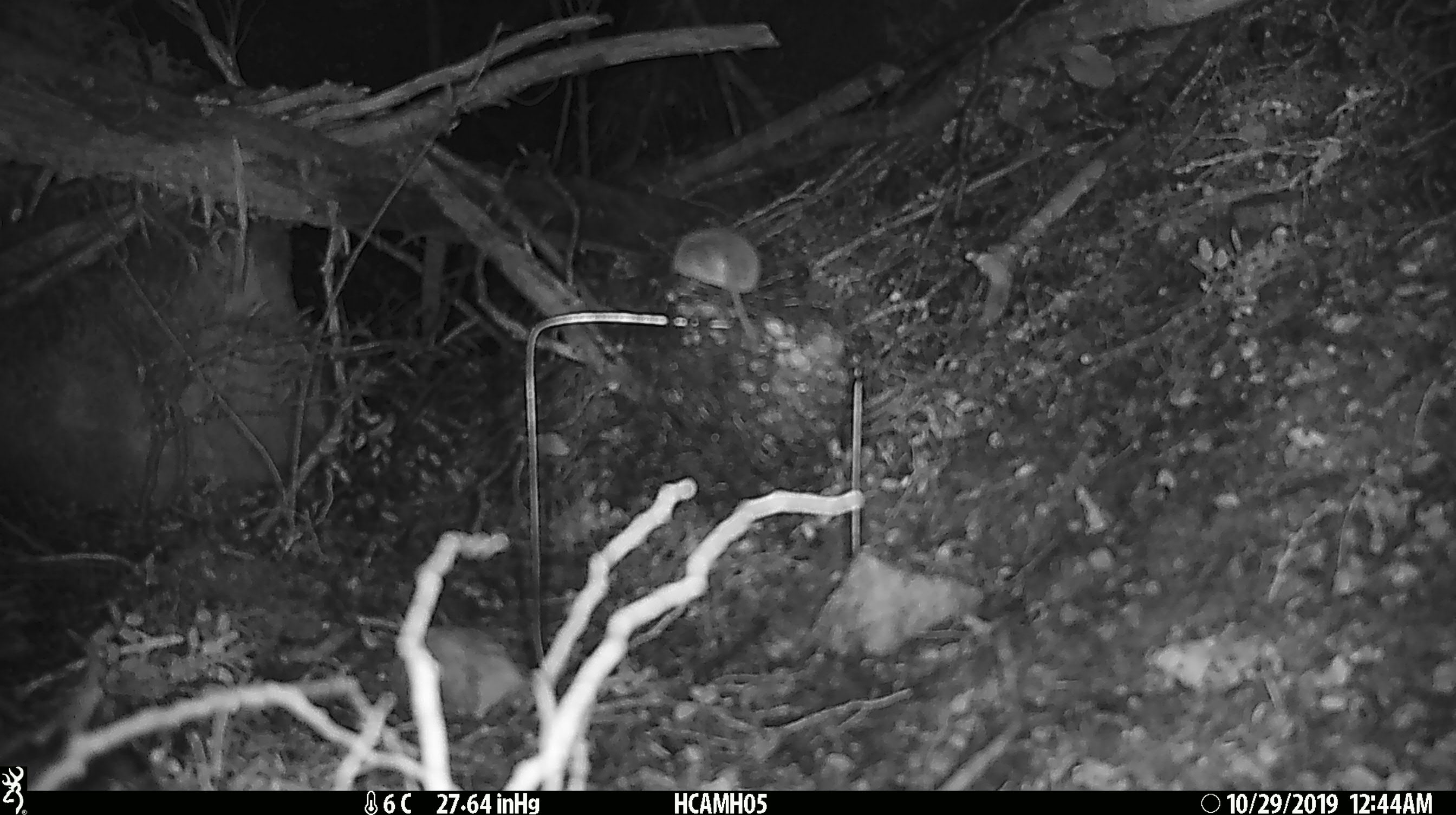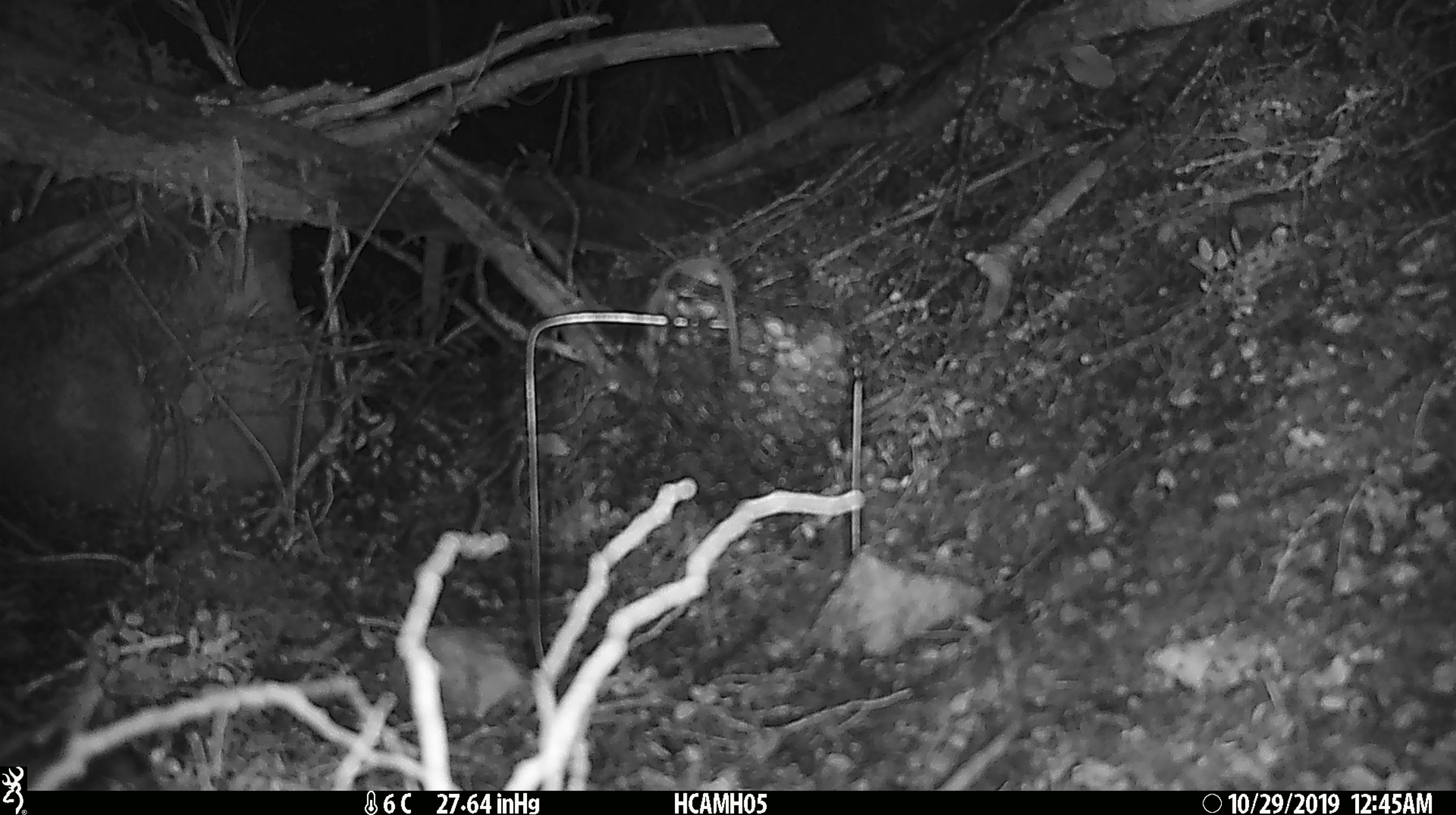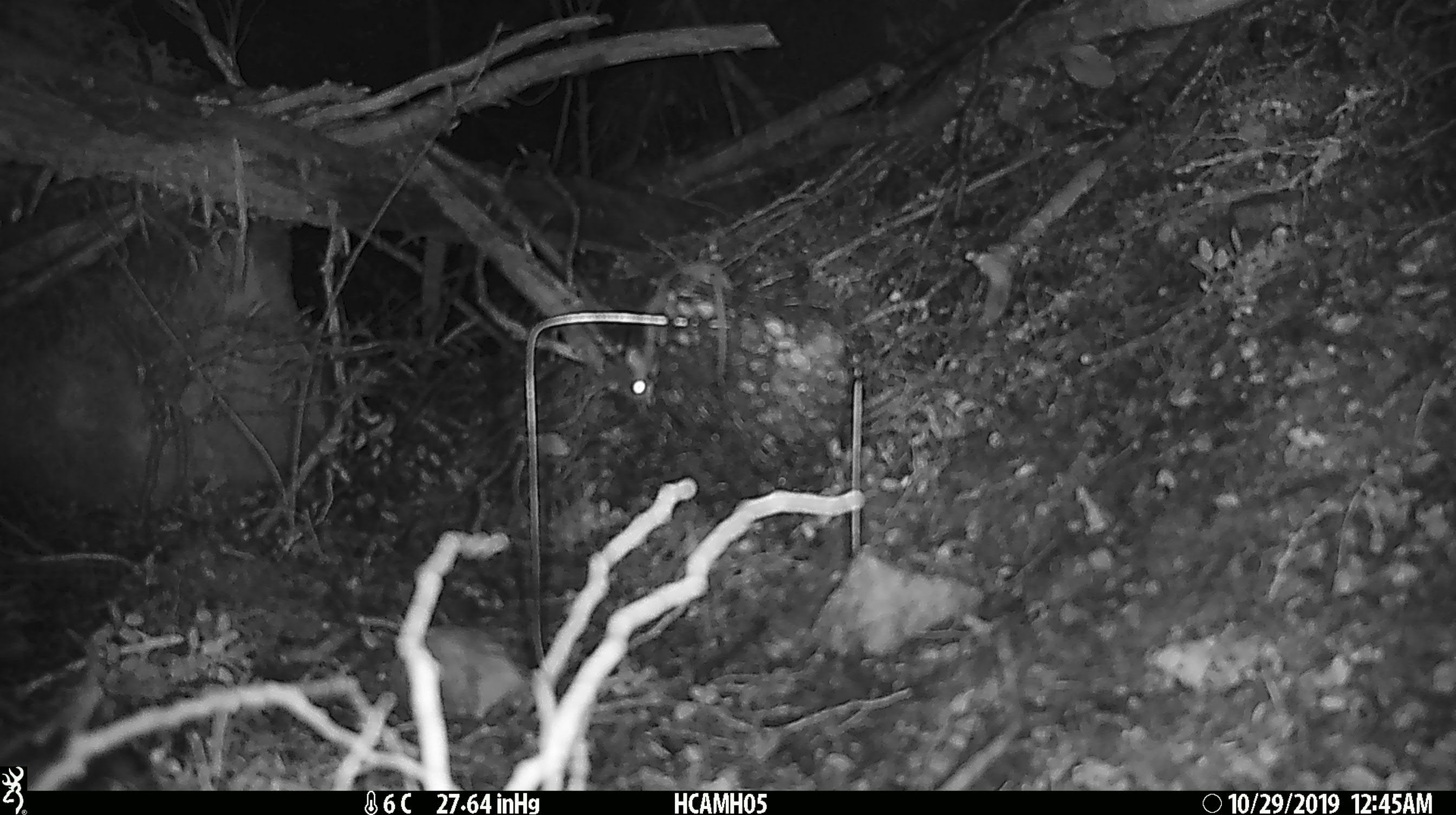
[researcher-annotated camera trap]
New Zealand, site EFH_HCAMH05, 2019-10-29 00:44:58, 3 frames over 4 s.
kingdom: Animalia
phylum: Chordata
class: Mammalia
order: Rodentia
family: Muridae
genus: Mus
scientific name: Mus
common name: mouse